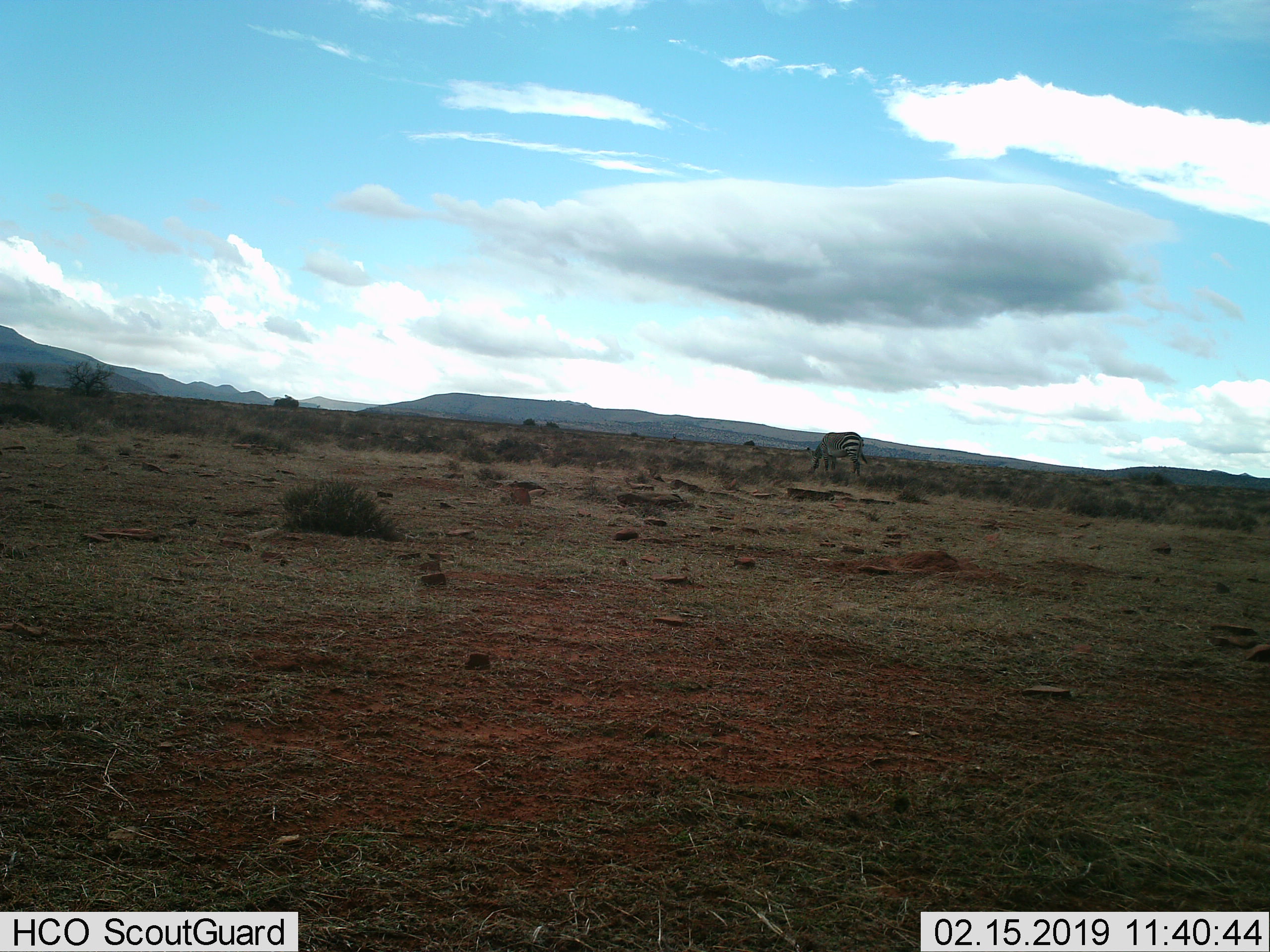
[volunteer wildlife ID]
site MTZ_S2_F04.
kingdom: Animalia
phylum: Chordata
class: Mammalia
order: Perissodactyla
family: Equidae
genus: Equus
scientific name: Equus zebra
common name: mountain zebra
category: zebramountain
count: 1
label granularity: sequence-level